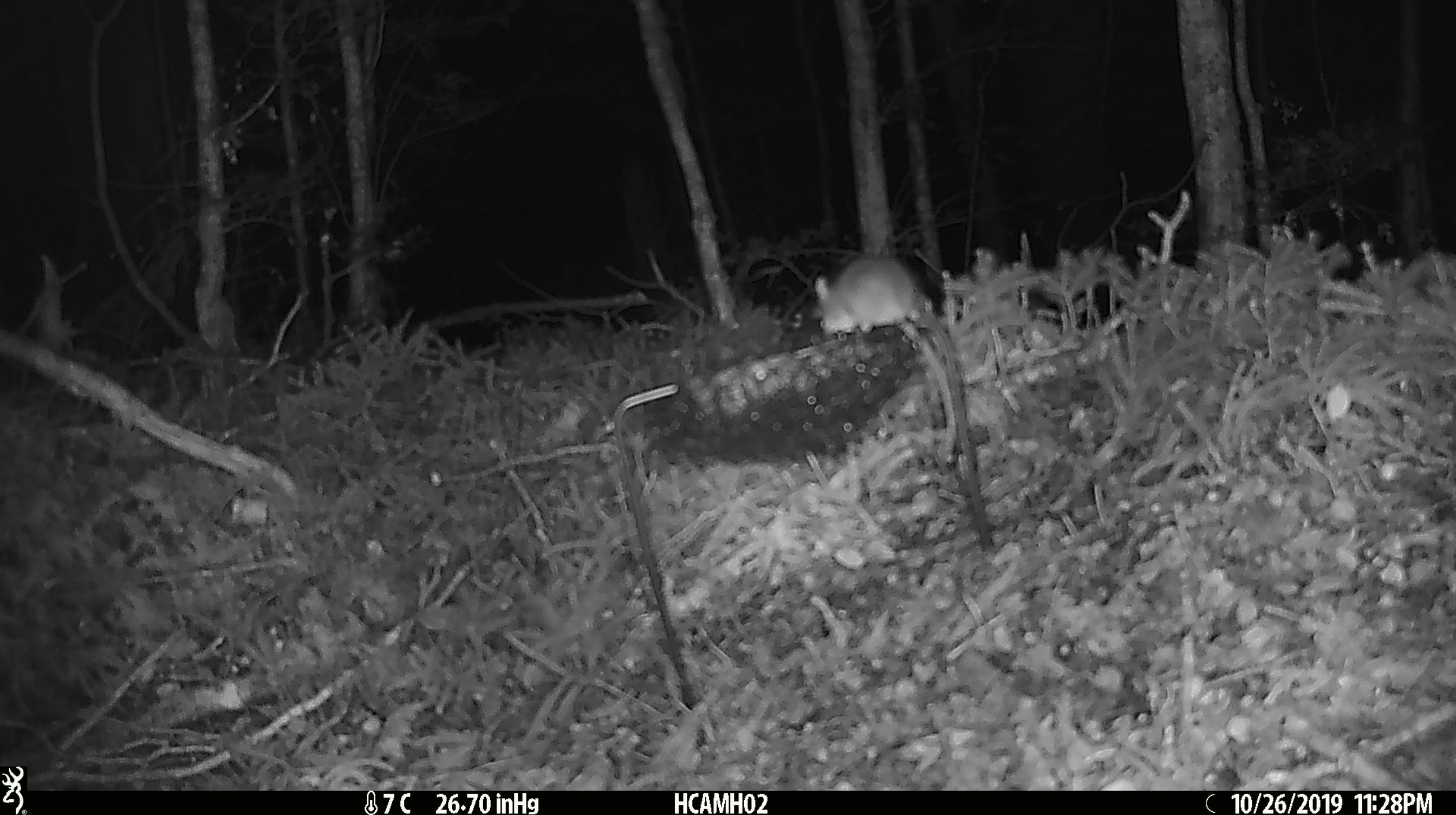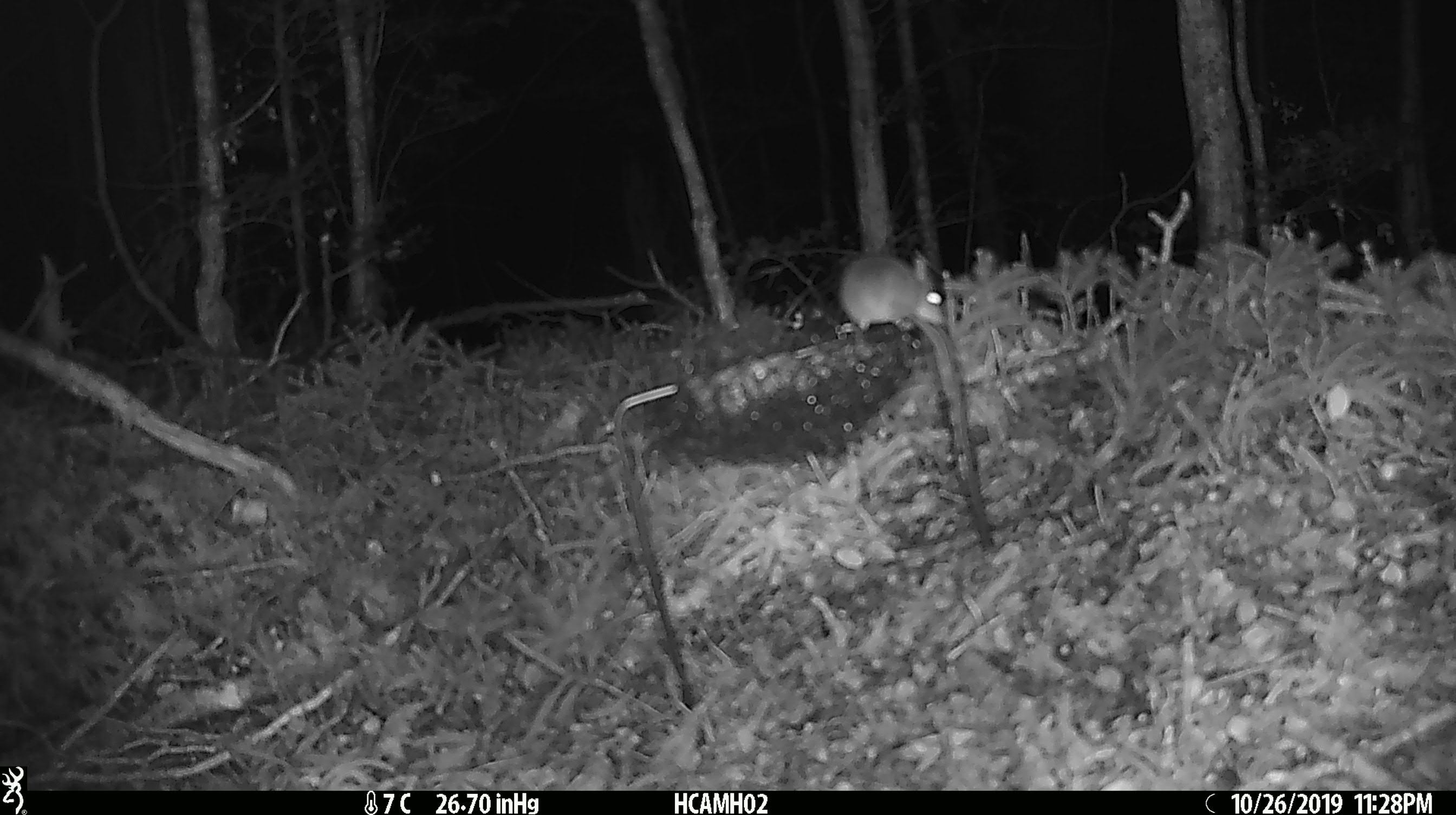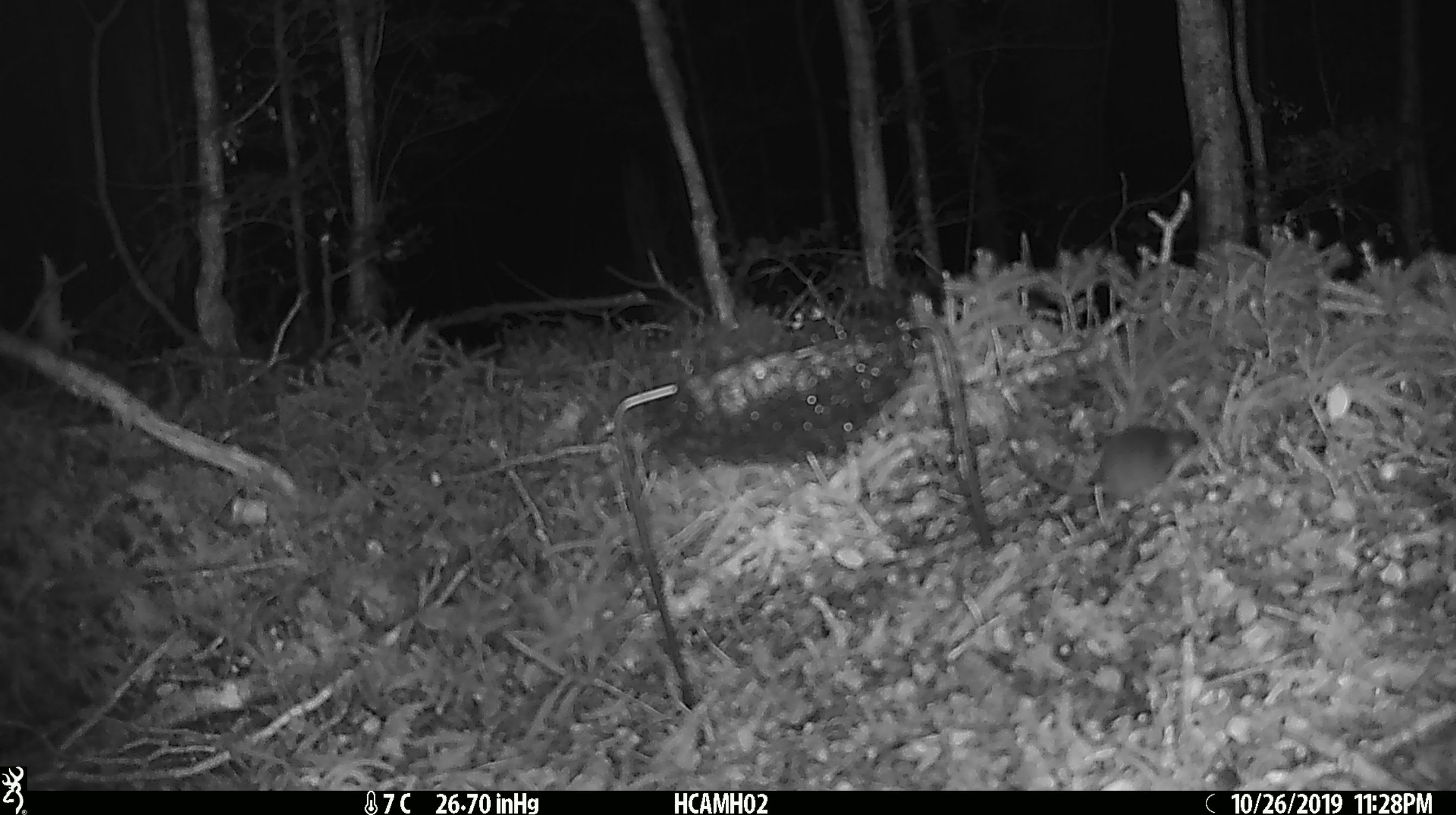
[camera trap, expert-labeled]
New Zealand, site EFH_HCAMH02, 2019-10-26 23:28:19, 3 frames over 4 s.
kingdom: Animalia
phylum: Chordata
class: Mammalia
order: Rodentia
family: Muridae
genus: Mus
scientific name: Mus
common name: mouse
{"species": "mouse (Mus)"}